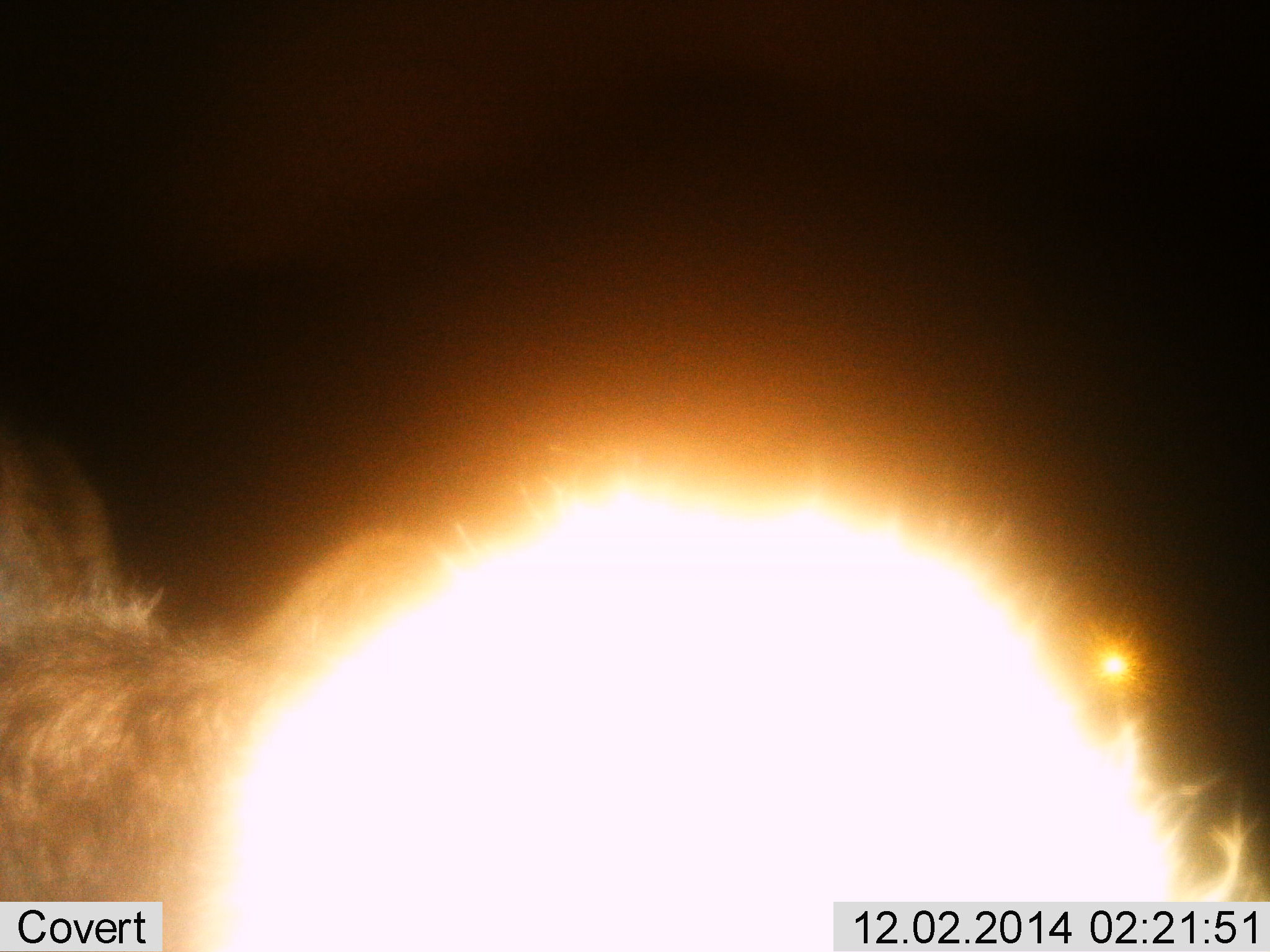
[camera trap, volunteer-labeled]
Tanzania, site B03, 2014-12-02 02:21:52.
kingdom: Animalia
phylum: Chordata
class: Mammalia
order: Carnivora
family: Hyaenidae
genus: Crocuta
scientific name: Crocuta crocuta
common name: spotted hyena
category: hyenaspotted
Hyenaspotted (spotted hyena) (Crocuta crocuta), count 1. Behavior (volunteer vote fractions): standing 80%, resting 0%, moving 0%, interacting 20%. Young present (vote fraction): 0%. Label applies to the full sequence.